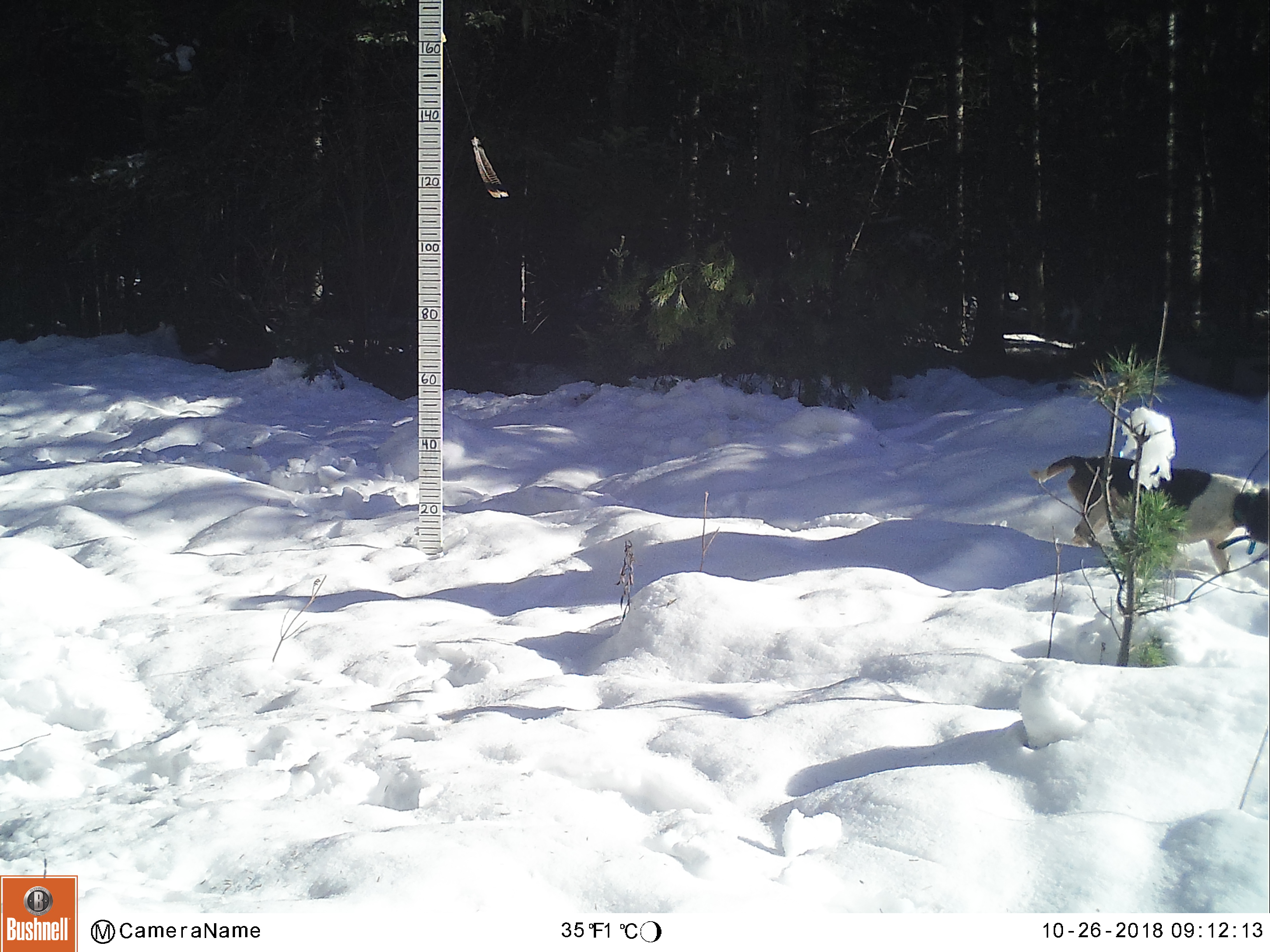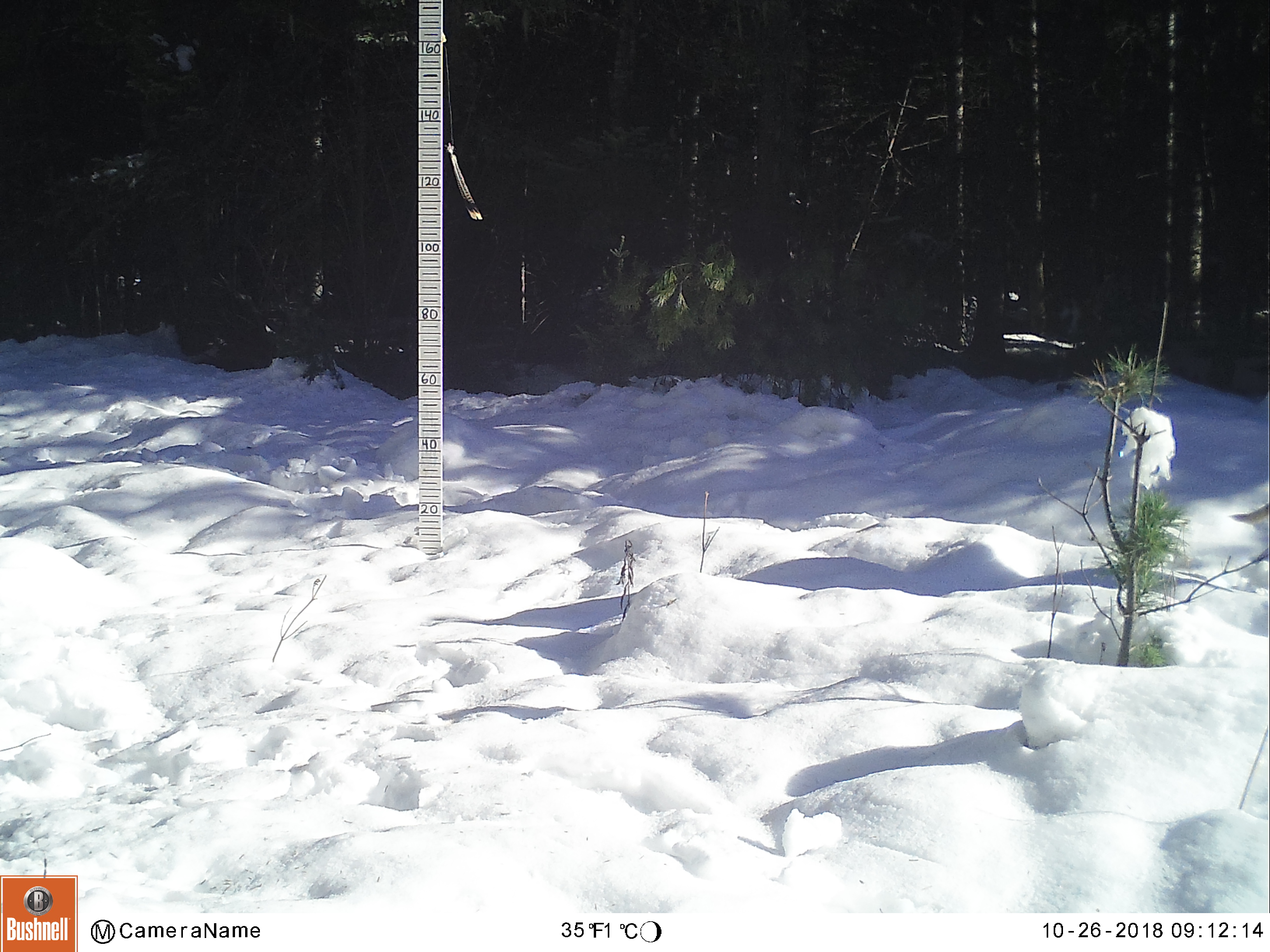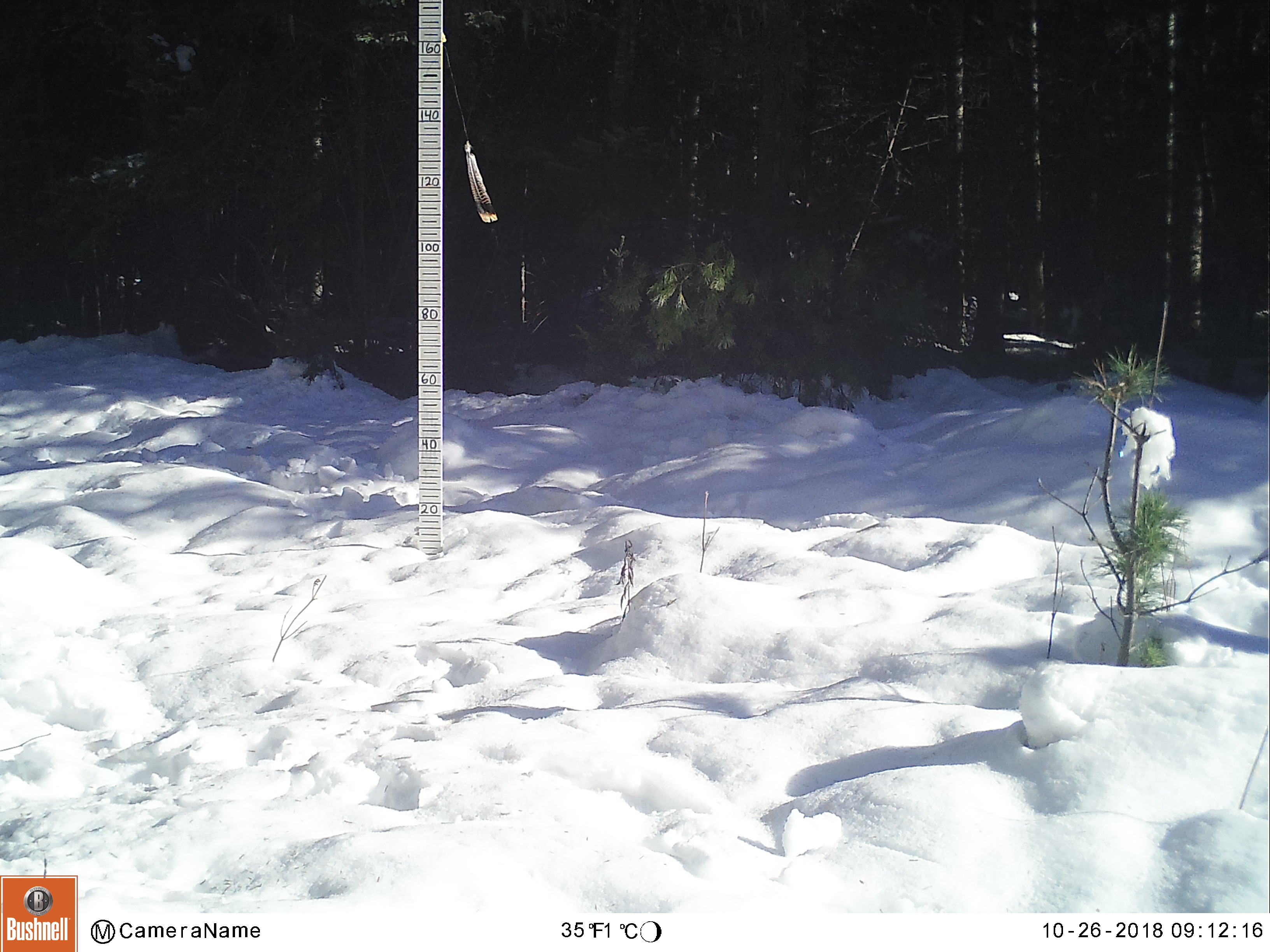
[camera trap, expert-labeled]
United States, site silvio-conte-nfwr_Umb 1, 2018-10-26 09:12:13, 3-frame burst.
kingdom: Animalia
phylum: Chordata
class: Mammalia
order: Carnivora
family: Canidae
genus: Canis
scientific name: Canis familiaris familiaris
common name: domestic dog